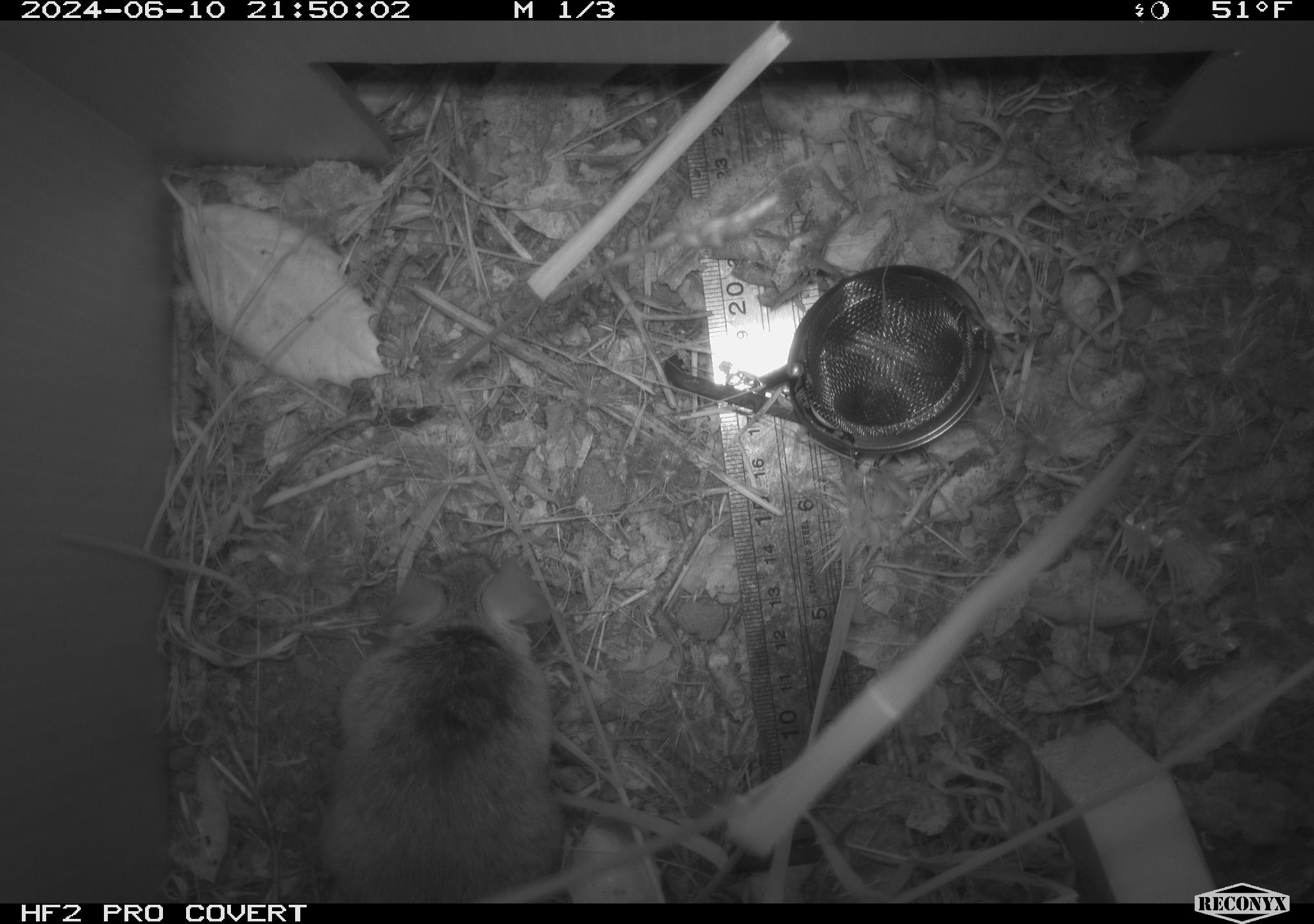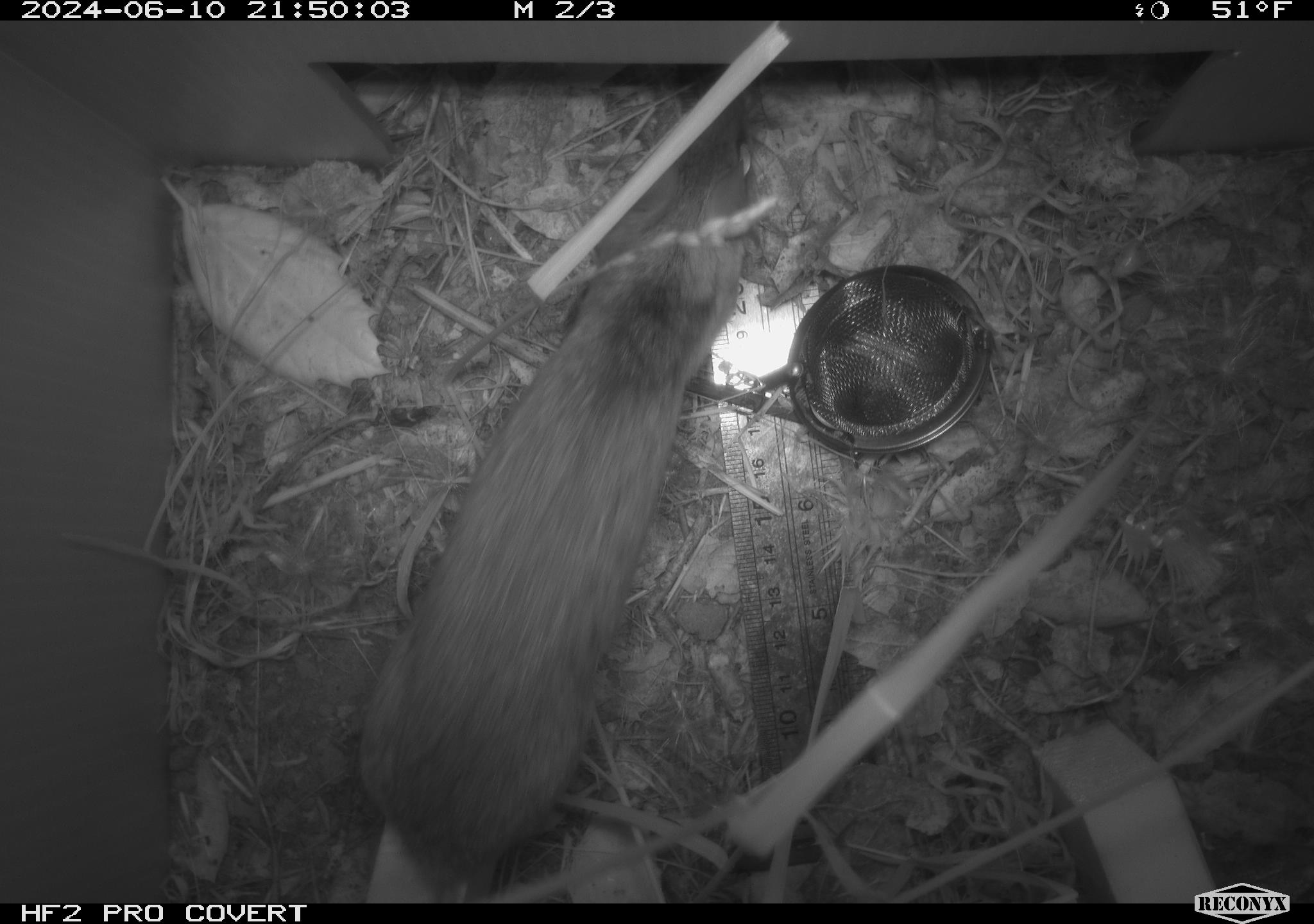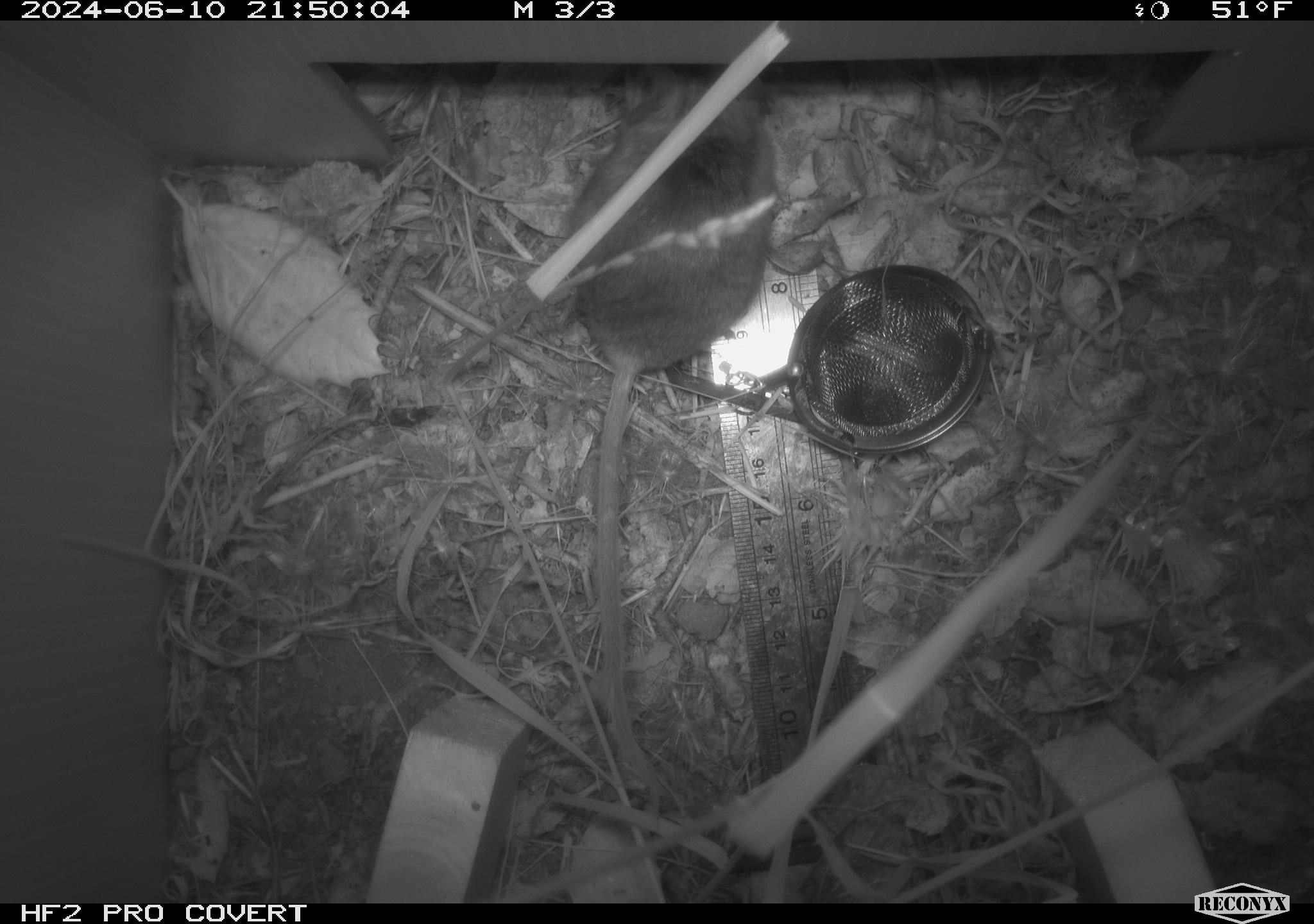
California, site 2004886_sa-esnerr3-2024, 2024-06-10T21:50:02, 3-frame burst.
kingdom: Animalia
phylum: Chordata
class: Mammalia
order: Rodentia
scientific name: Rodentia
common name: rodent